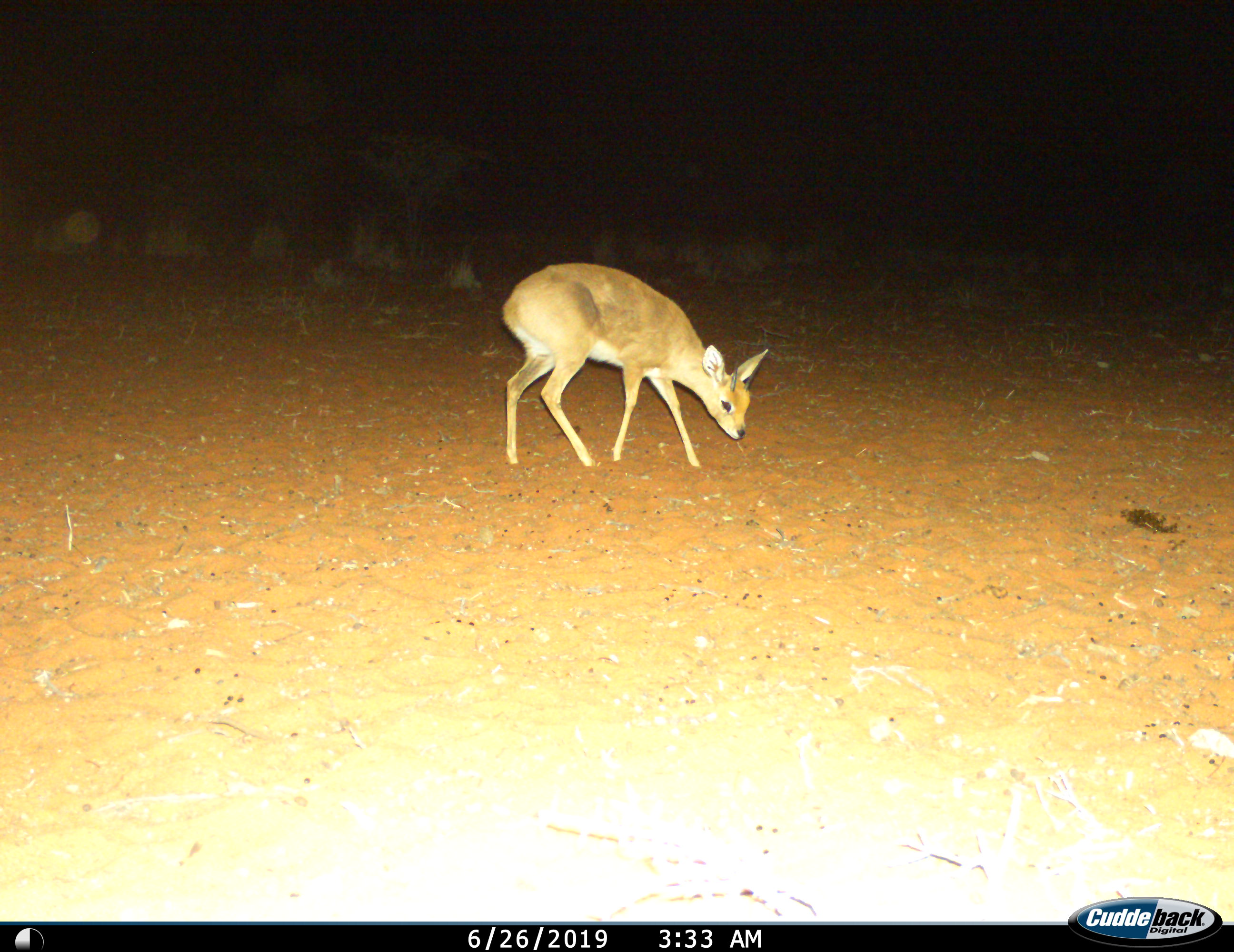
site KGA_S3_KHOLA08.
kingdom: Animalia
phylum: Chordata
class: Mammalia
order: Artiodactyla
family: Bovidae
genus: Raphicerus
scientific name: Raphicerus campestris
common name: steenbok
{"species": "steenbok (Raphicerus campestris)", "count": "1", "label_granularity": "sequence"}